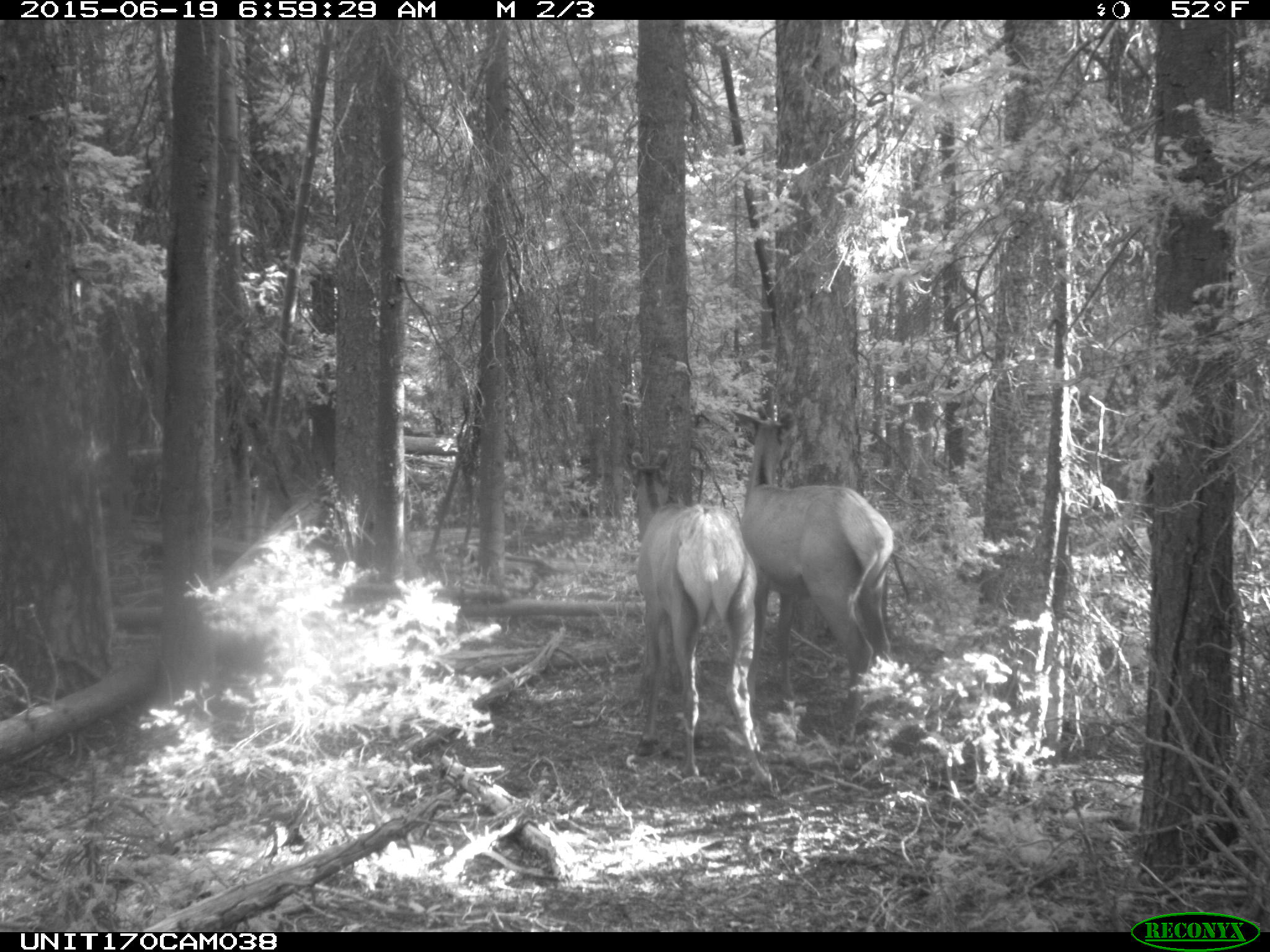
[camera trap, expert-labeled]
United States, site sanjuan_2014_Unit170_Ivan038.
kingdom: Animalia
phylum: Chordata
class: Mammalia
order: Artiodactyla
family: Cervidae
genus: Cervus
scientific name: Cervus elaphus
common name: red deer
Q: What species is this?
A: Cervus elaphus (red deer).